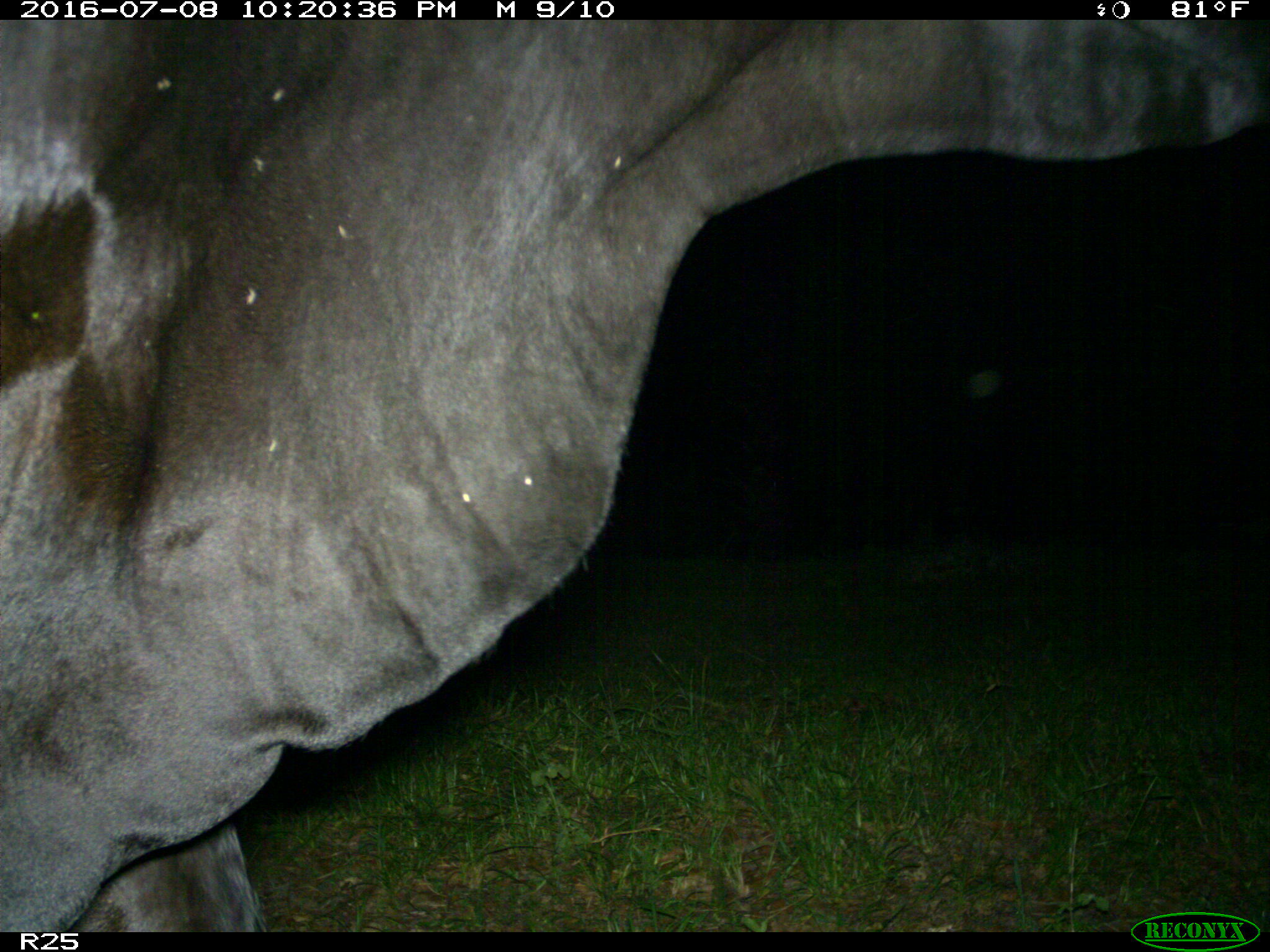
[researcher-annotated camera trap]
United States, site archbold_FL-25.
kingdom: Animalia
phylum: Chordata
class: Mammalia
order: Artiodactyla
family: Bovidae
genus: Bos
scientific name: Bos taurus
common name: domestic cow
Bos taurus (domestic cow).